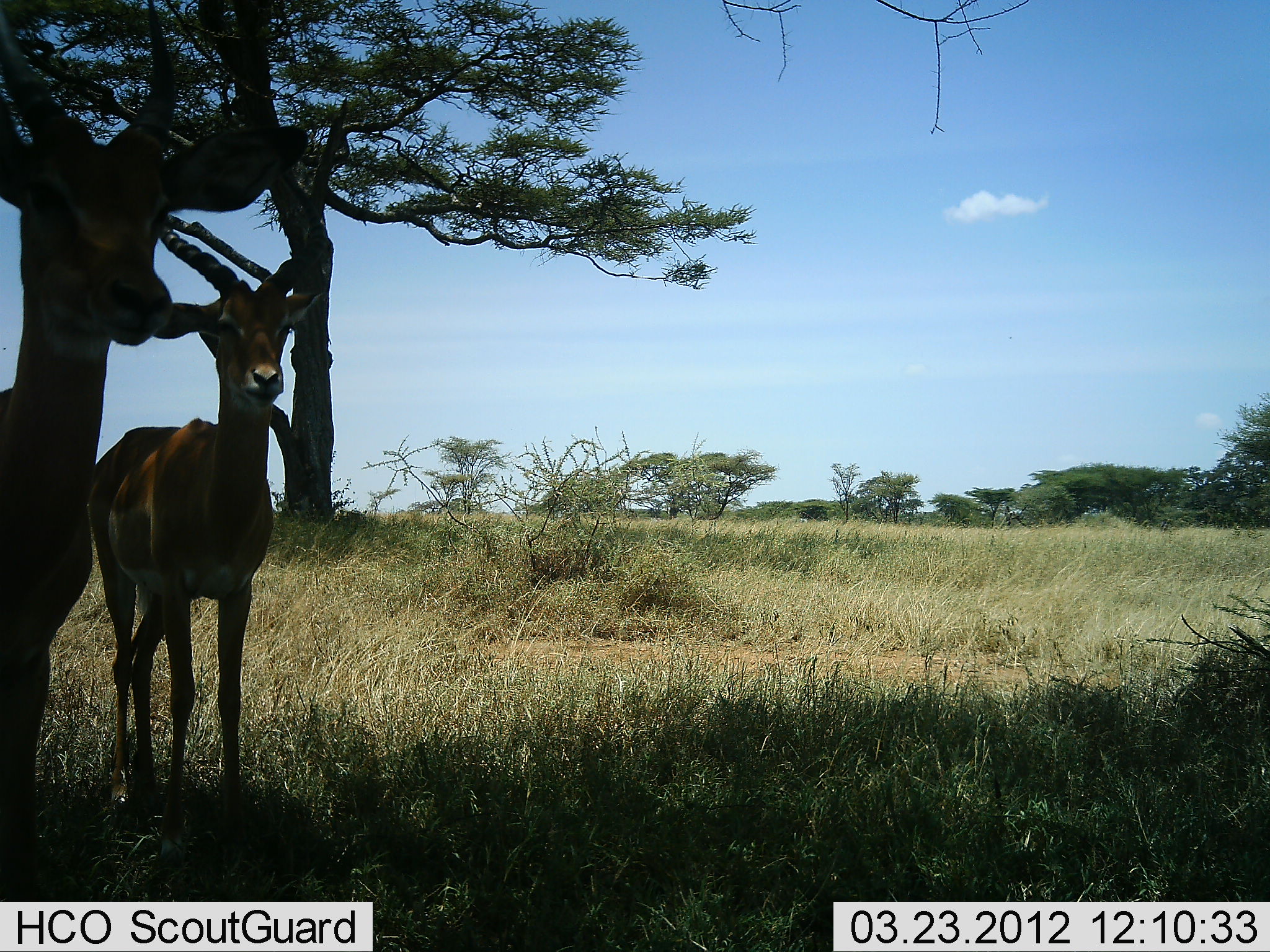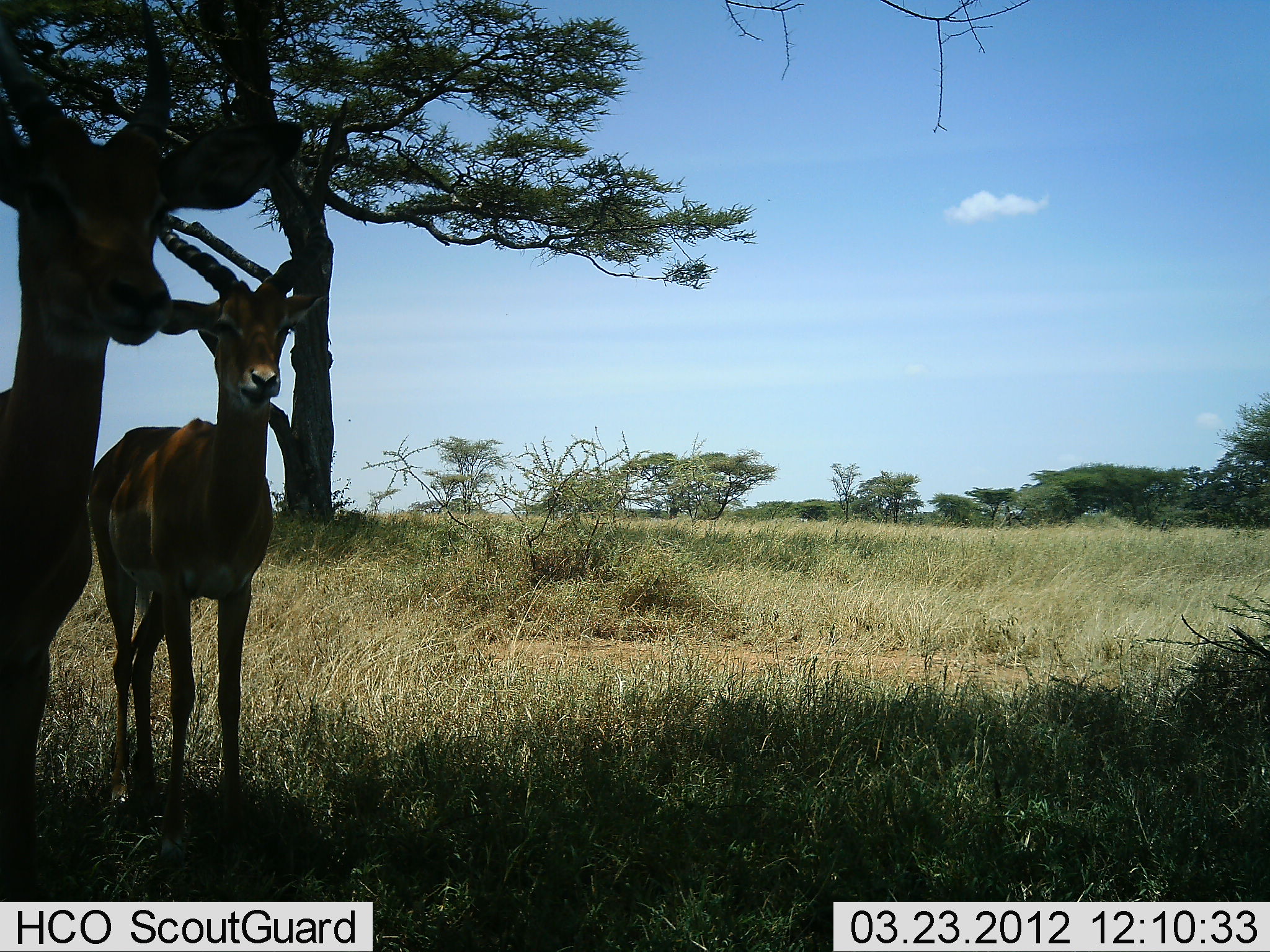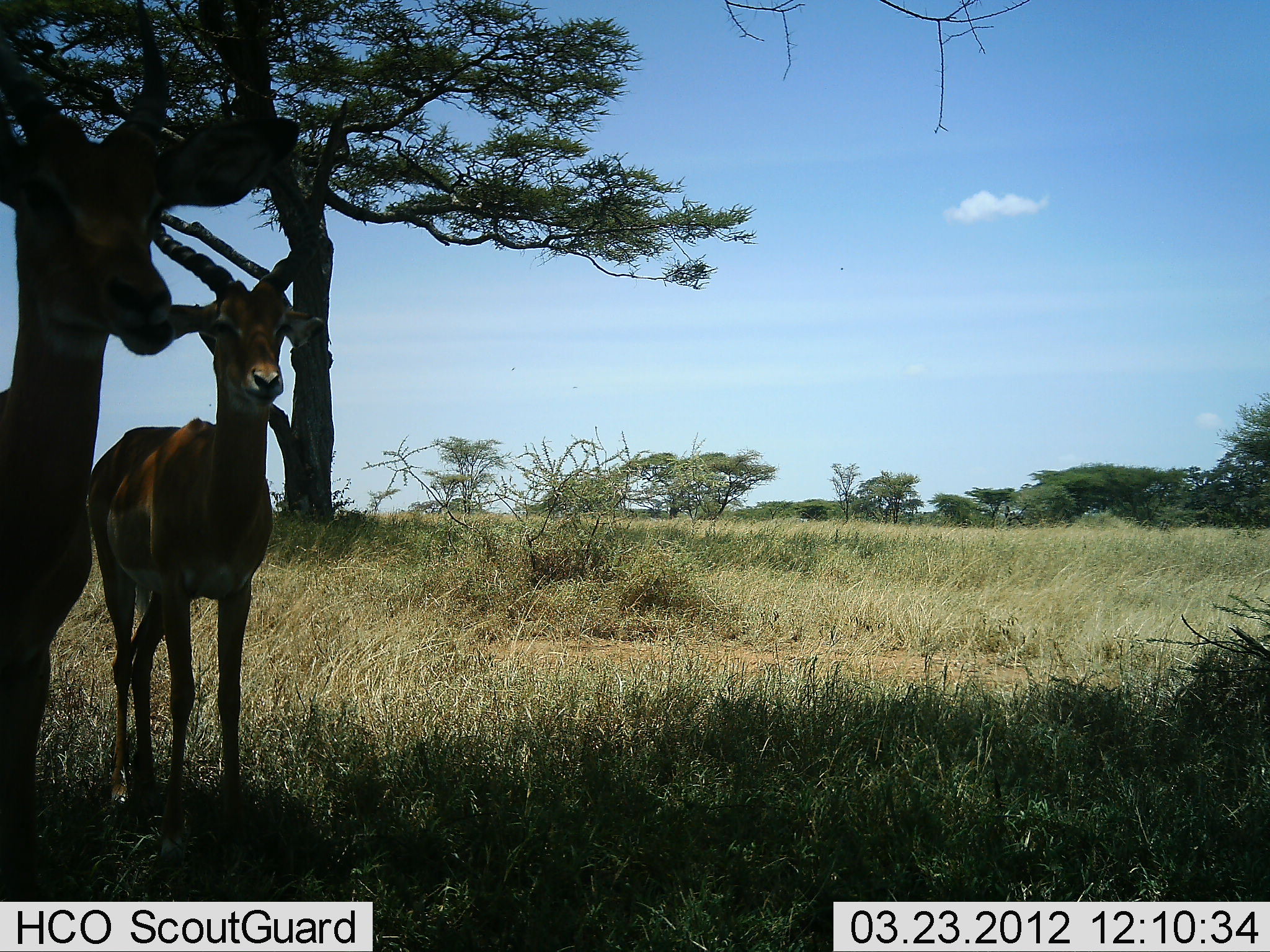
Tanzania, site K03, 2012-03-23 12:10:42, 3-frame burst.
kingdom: Animalia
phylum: Chordata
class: Mammalia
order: Artiodactyla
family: Bovidae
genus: Aepyceros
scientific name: Aepyceros melampus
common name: impala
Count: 2.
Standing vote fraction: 100%.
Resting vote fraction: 0%.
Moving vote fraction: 0%.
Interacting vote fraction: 0%.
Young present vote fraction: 0%.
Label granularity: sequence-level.